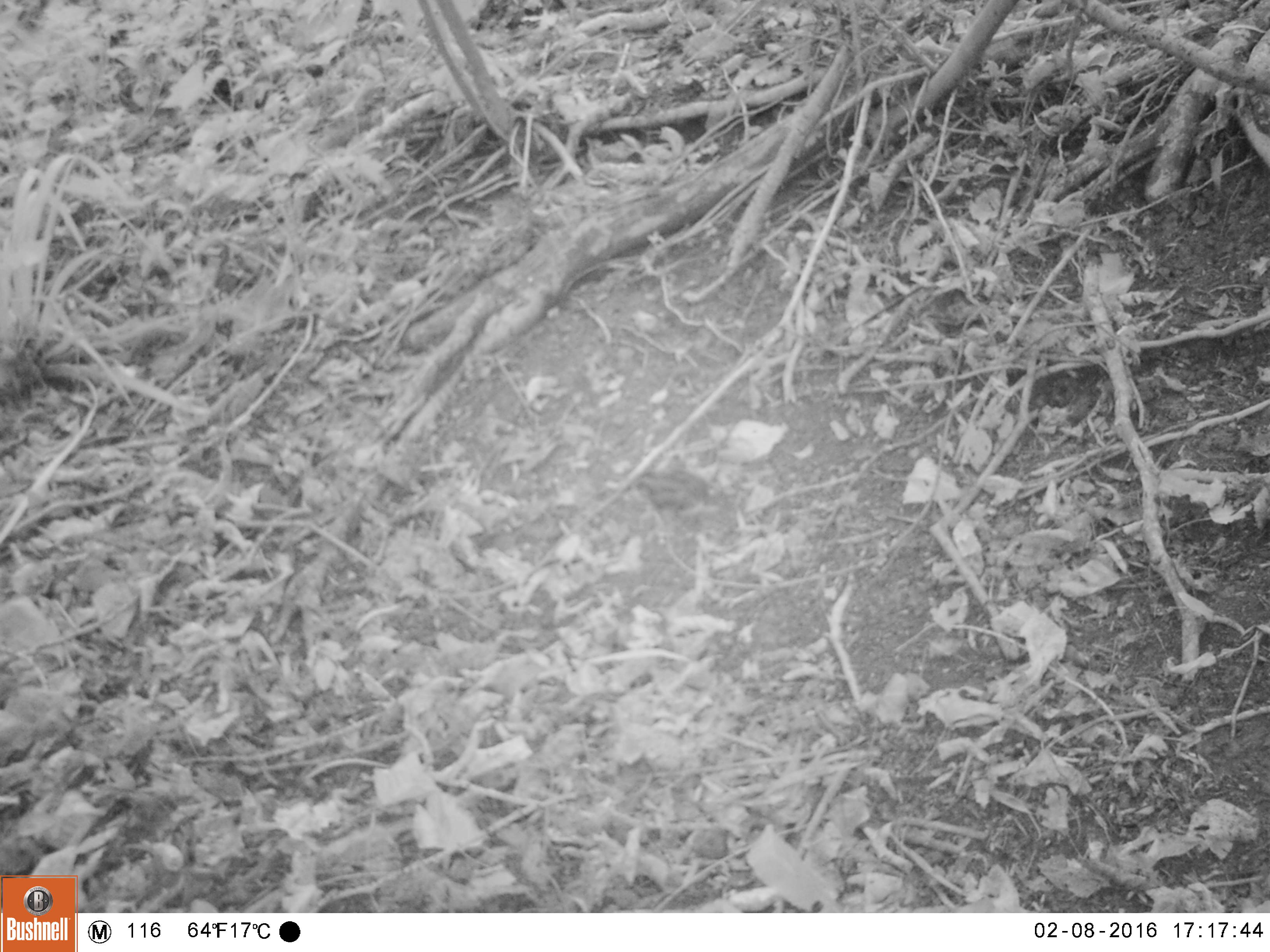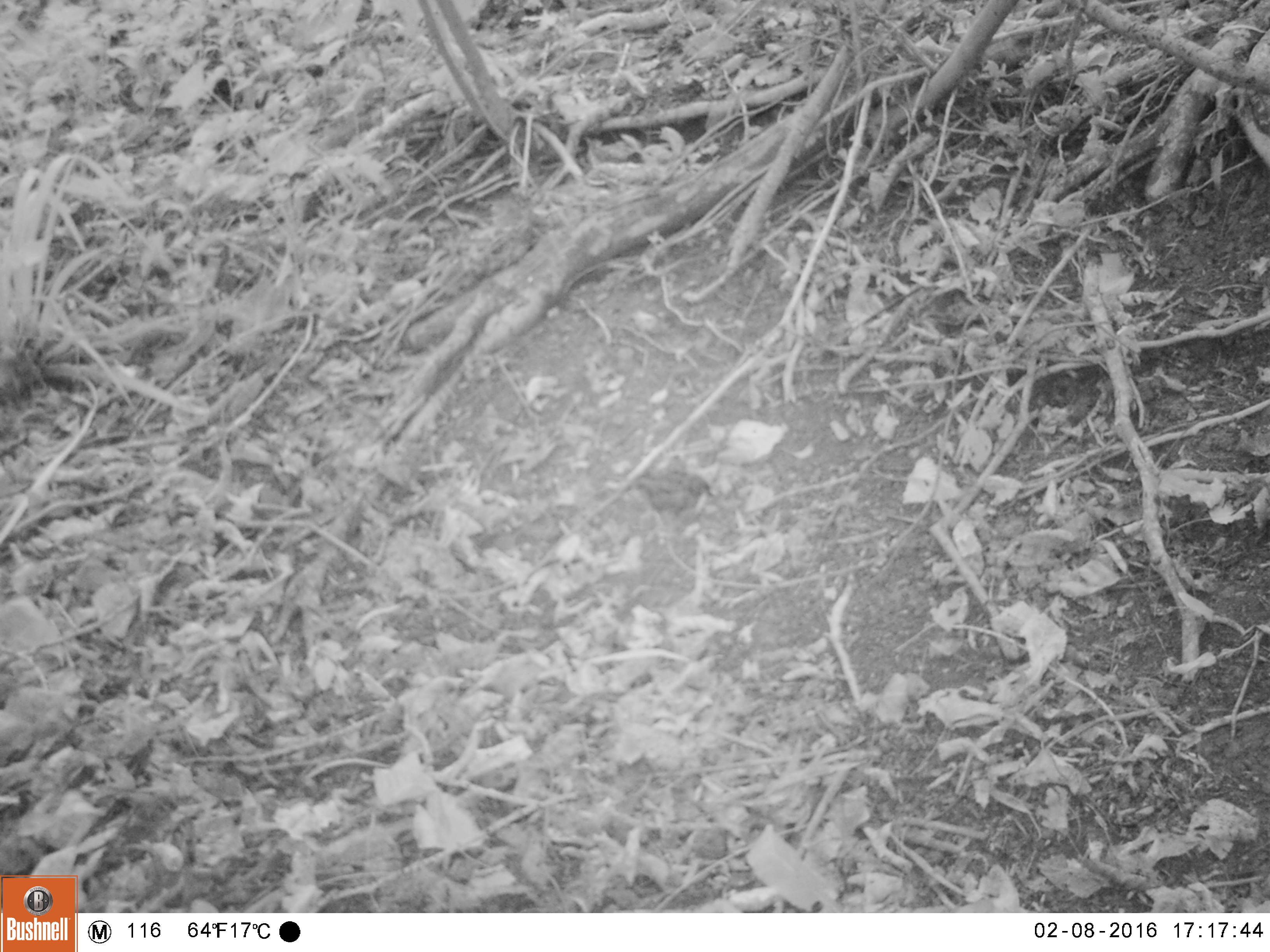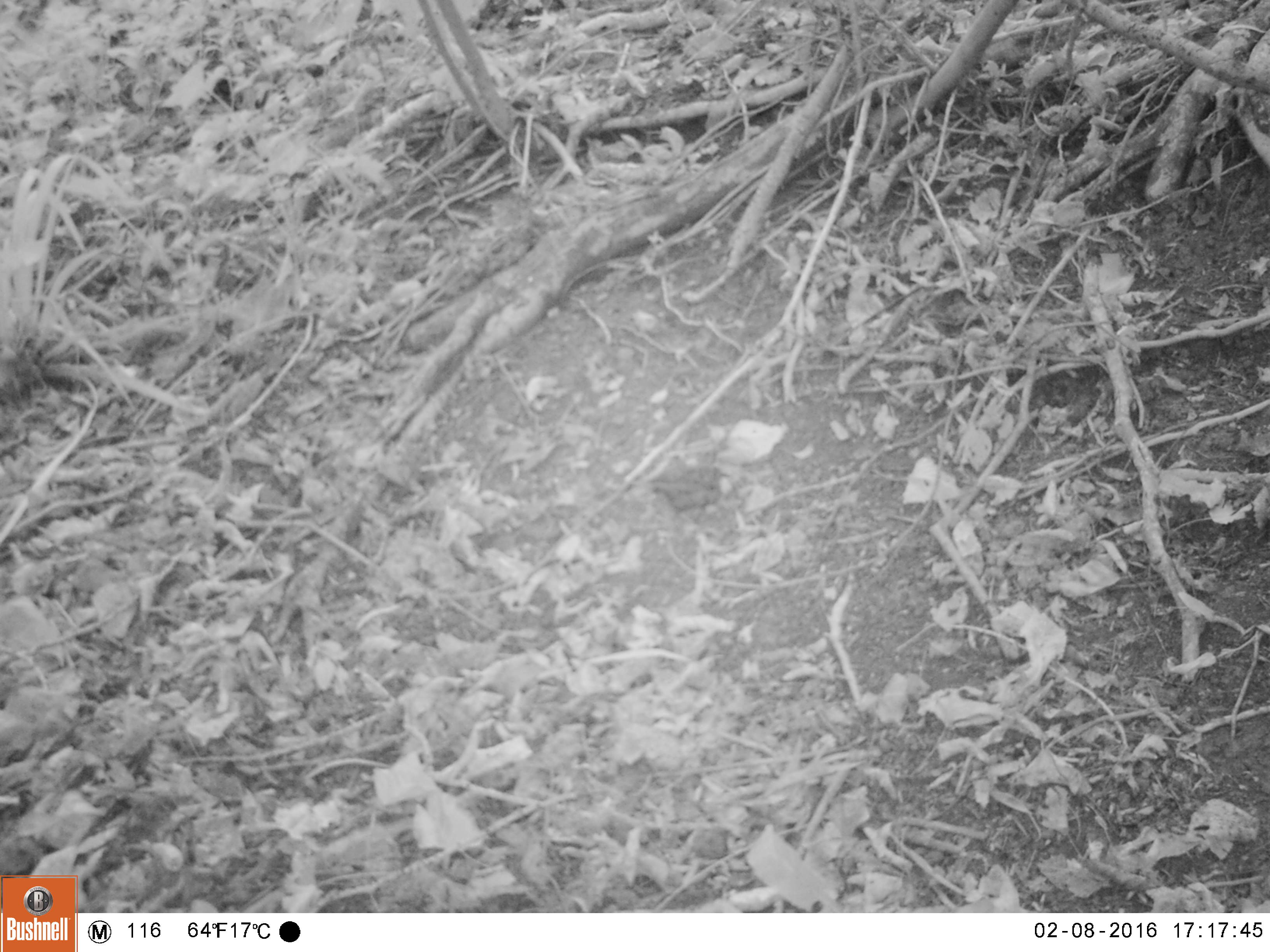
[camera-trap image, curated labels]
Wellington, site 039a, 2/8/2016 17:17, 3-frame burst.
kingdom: Animalia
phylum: Chordata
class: Aves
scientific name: Aves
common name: bird